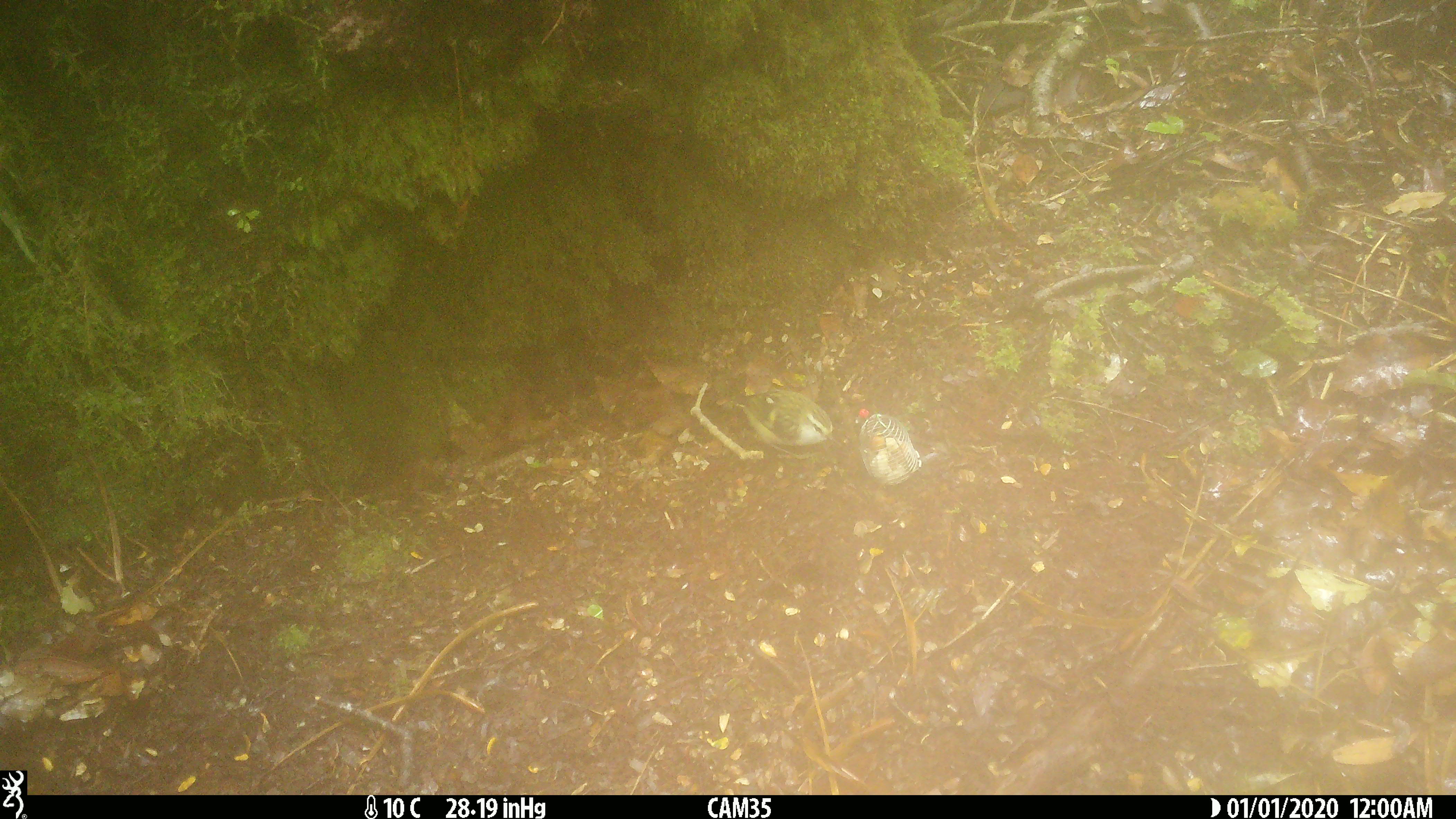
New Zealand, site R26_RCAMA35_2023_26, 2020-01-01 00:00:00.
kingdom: Animalia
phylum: Chordata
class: Aves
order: Passeriformes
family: Acanthisittidae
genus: Acanthisitta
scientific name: Acanthisitta chloris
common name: rifleman